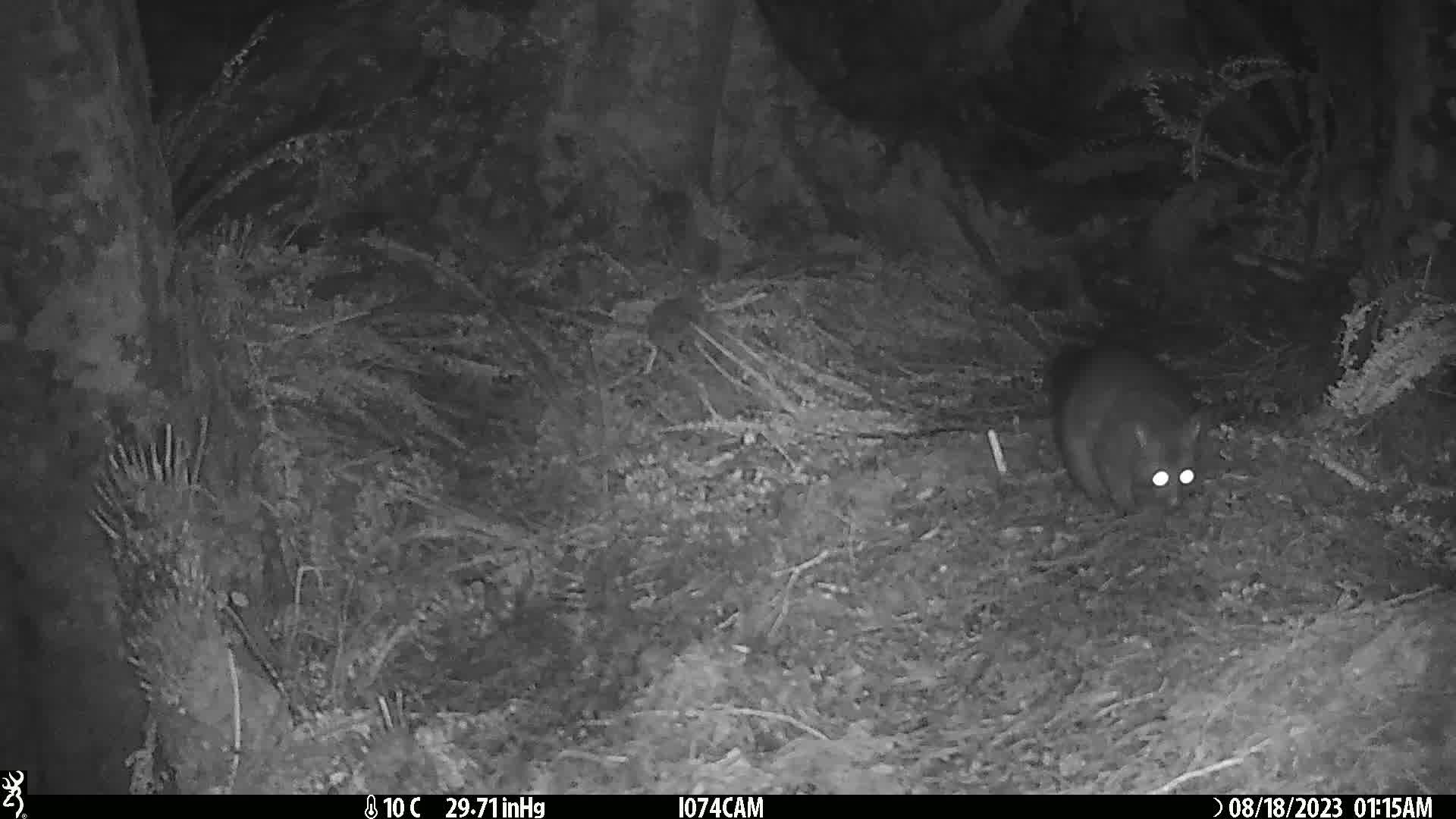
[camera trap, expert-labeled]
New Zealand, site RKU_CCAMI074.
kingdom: Animalia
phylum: Chordata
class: Mammalia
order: Diprotodontia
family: Phalangeridae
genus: Trichosurus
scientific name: Trichosurus vulpecula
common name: common brushtail possum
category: possum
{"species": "possum (common brushtail possum) (Trichosurus vulpecula)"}